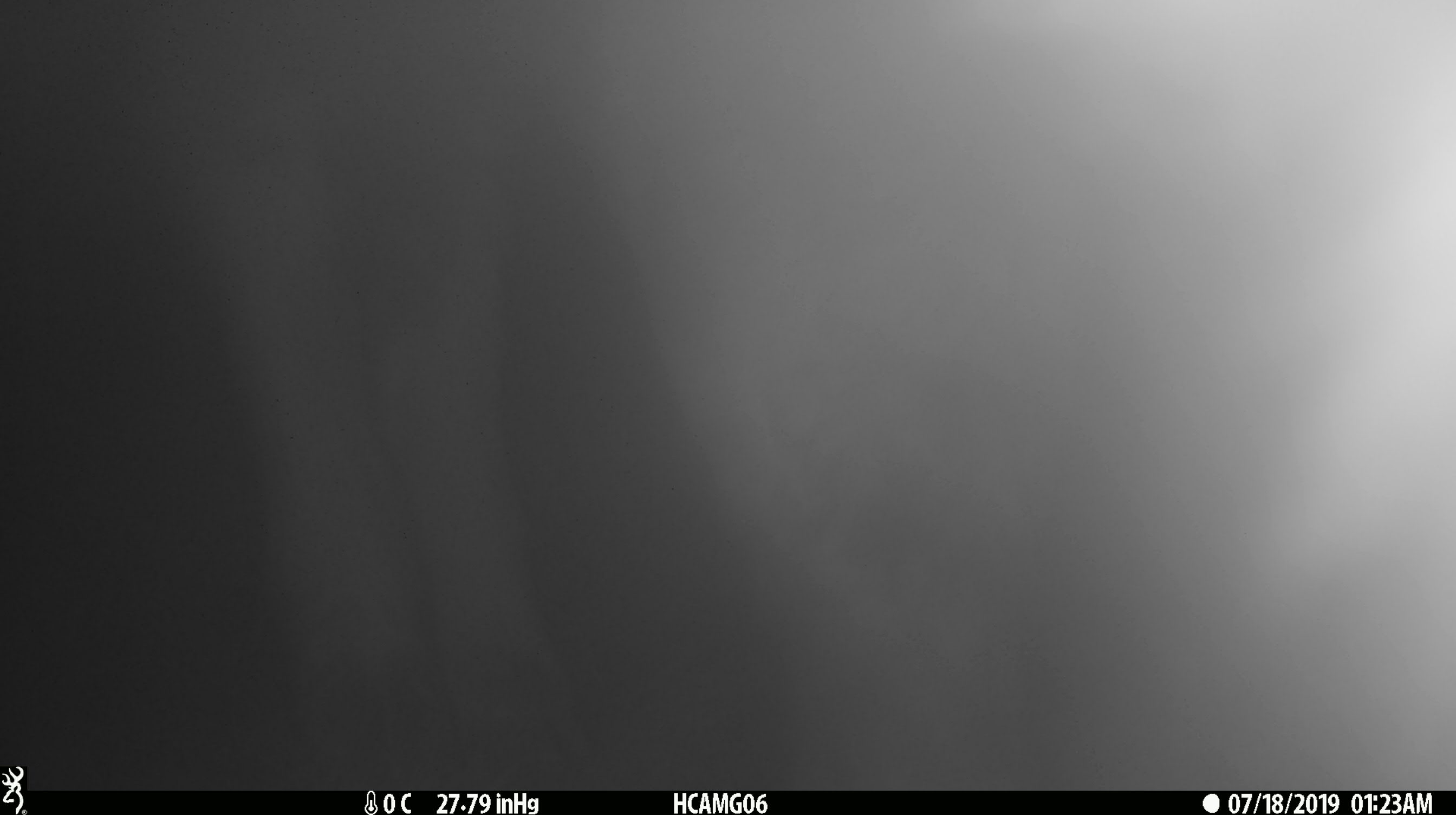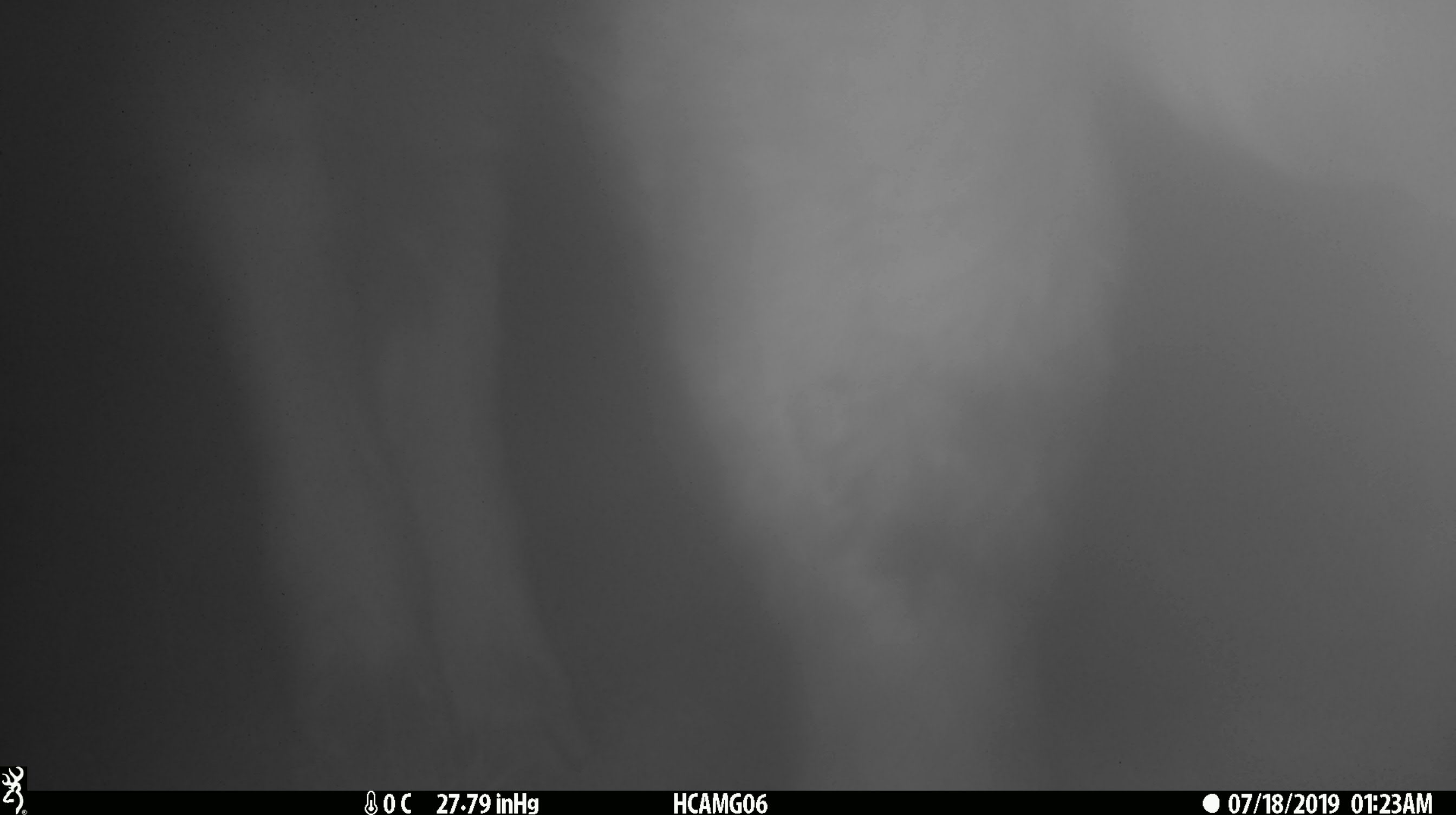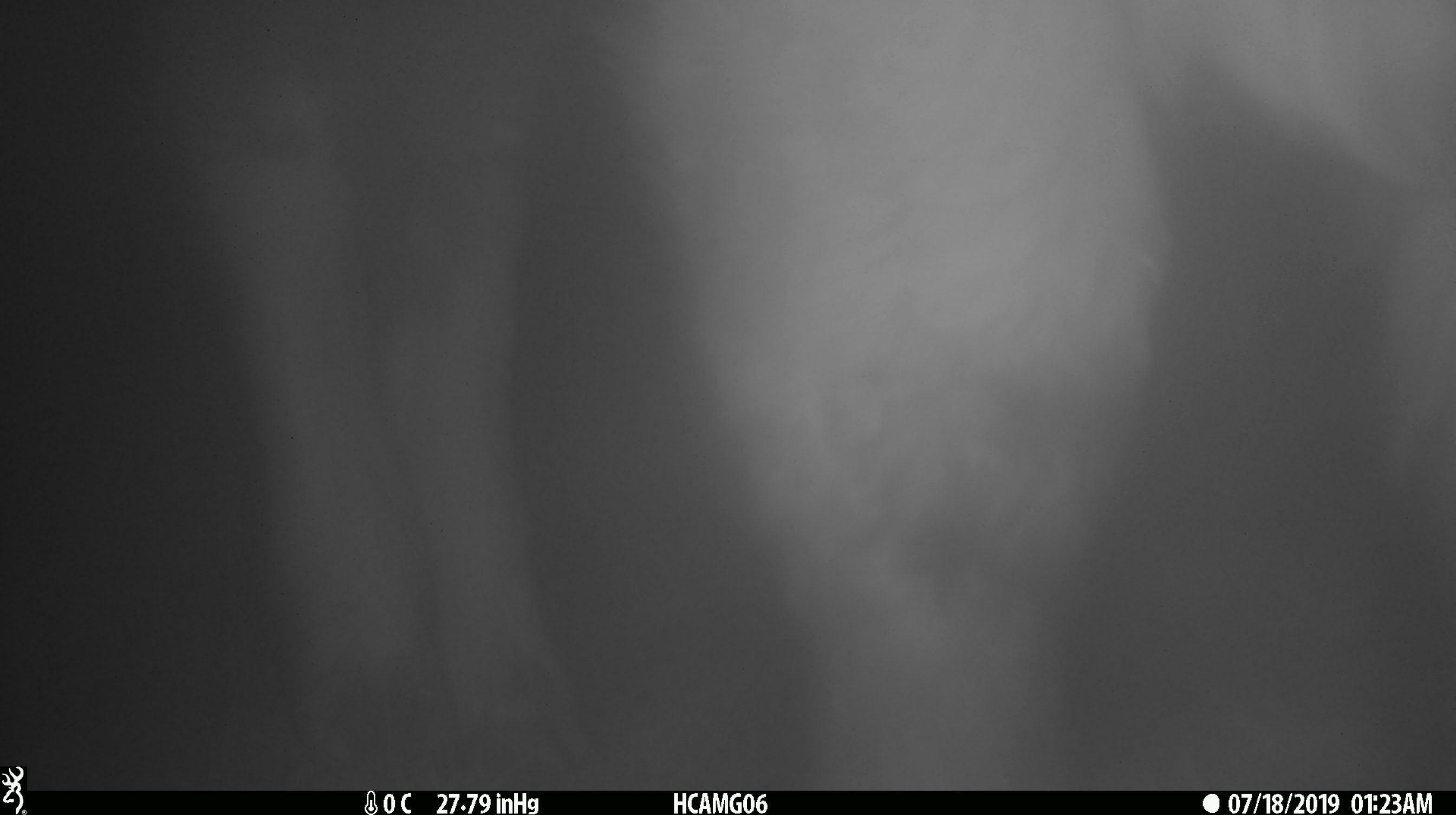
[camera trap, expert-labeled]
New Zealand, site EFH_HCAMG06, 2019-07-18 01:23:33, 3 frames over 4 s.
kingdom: Animalia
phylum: Chordata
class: Mammalia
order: Artiodactyla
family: Bovidae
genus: Bos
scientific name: Bos taurus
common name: domestic cow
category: cow